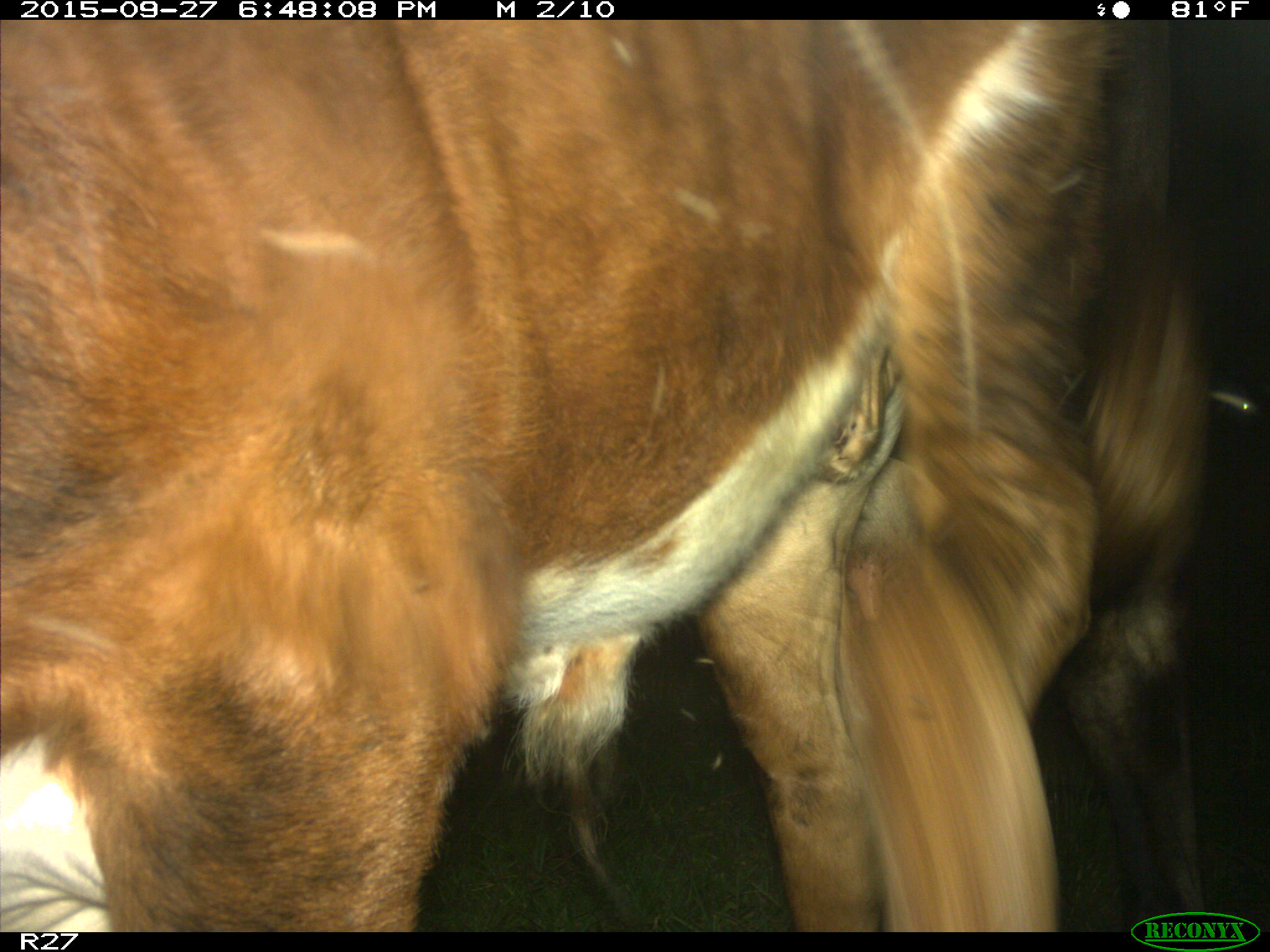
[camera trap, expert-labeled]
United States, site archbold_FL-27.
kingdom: Animalia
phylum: Chordata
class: Mammalia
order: Artiodactyla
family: Bovidae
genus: Bos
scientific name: Bos taurus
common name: domestic cow